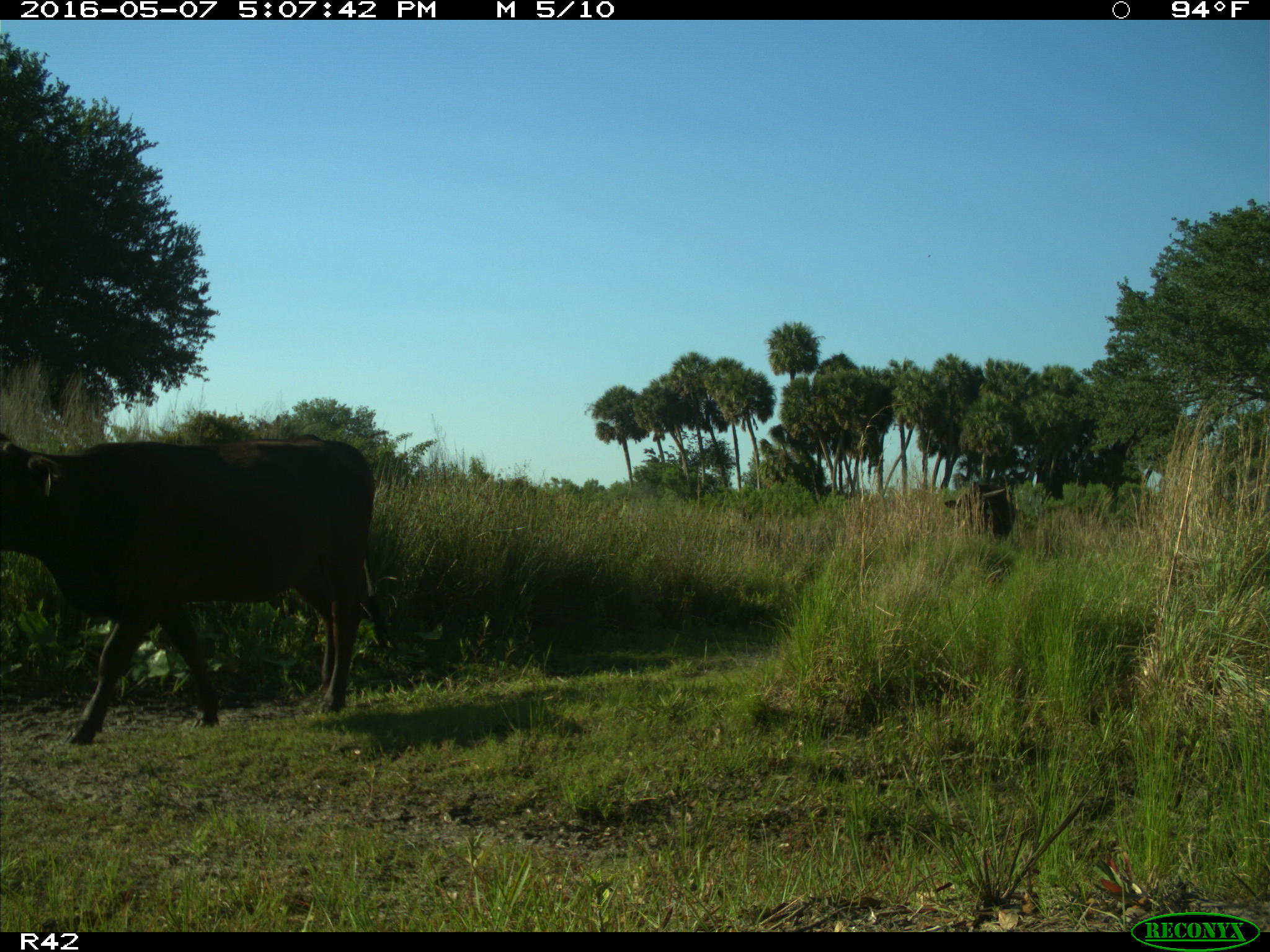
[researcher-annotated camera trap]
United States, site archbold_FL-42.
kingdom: Animalia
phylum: Chordata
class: Mammalia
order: Artiodactyla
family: Bovidae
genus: Bos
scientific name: Bos taurus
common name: domestic cow